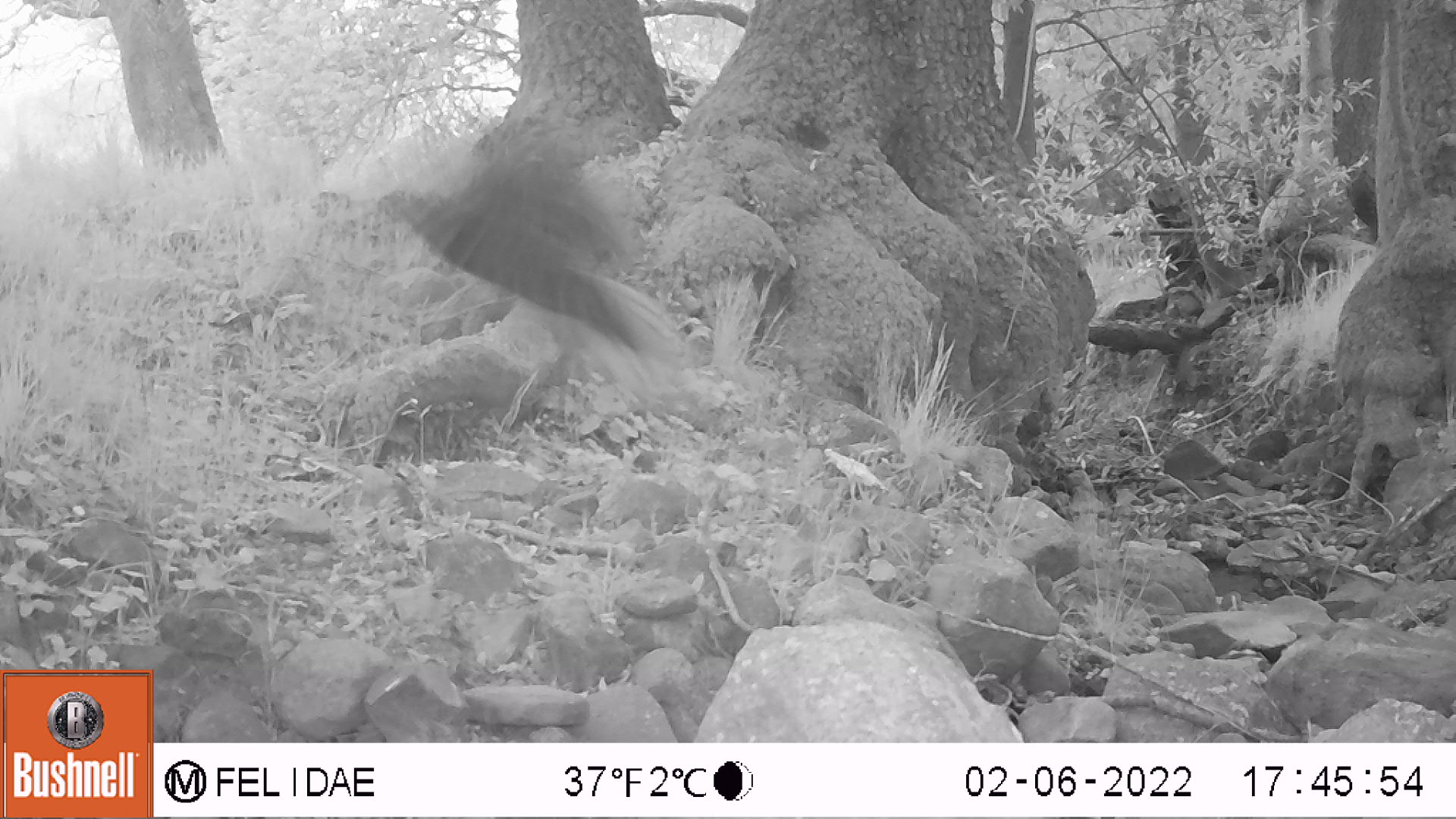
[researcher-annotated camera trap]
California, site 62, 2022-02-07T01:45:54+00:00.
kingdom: Animalia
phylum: Chordata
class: Aves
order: Cathartiformes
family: Cathartidae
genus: Cathartes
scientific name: Cathartes aura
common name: turkey vulture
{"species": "turkey vulture (Cathartes aura)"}